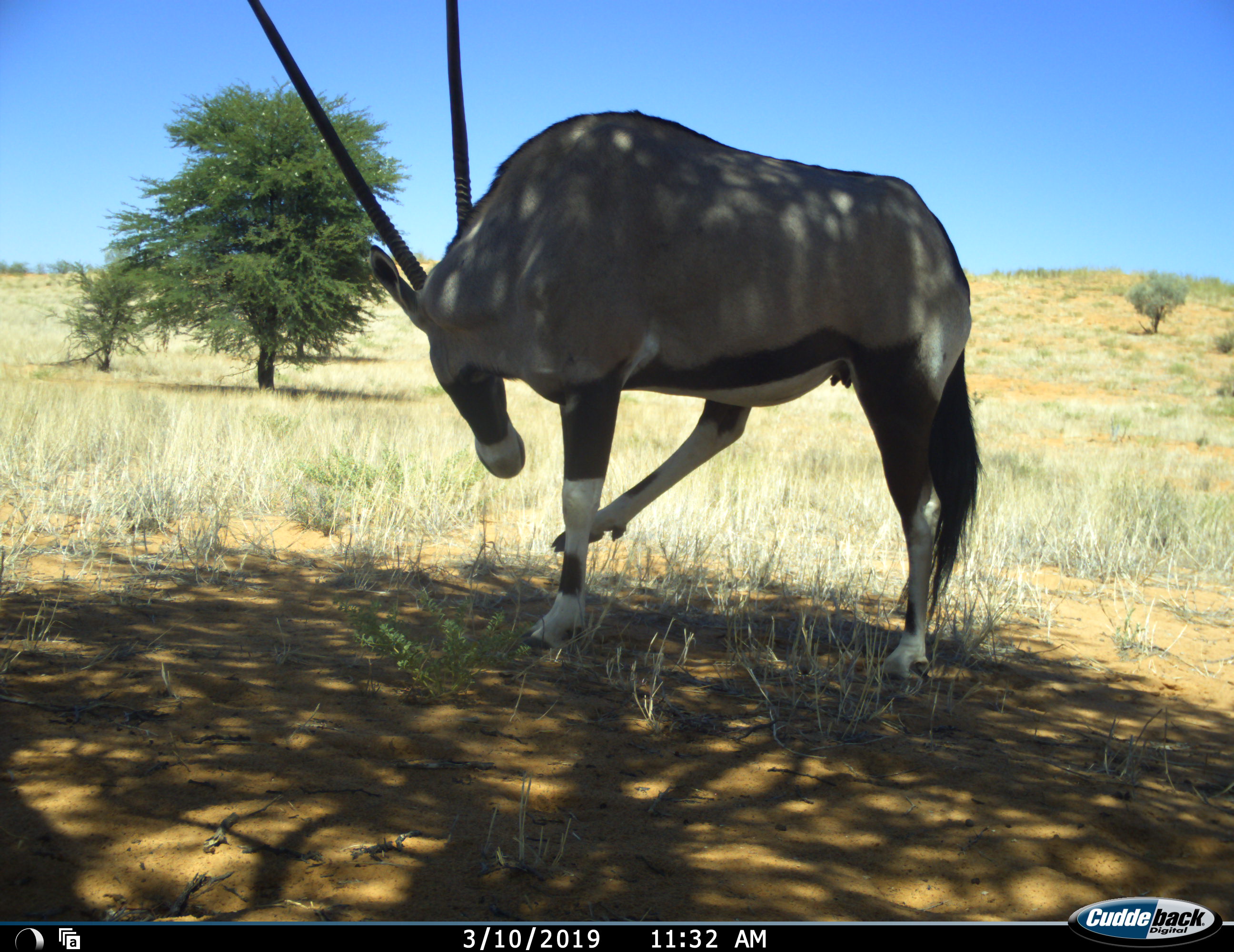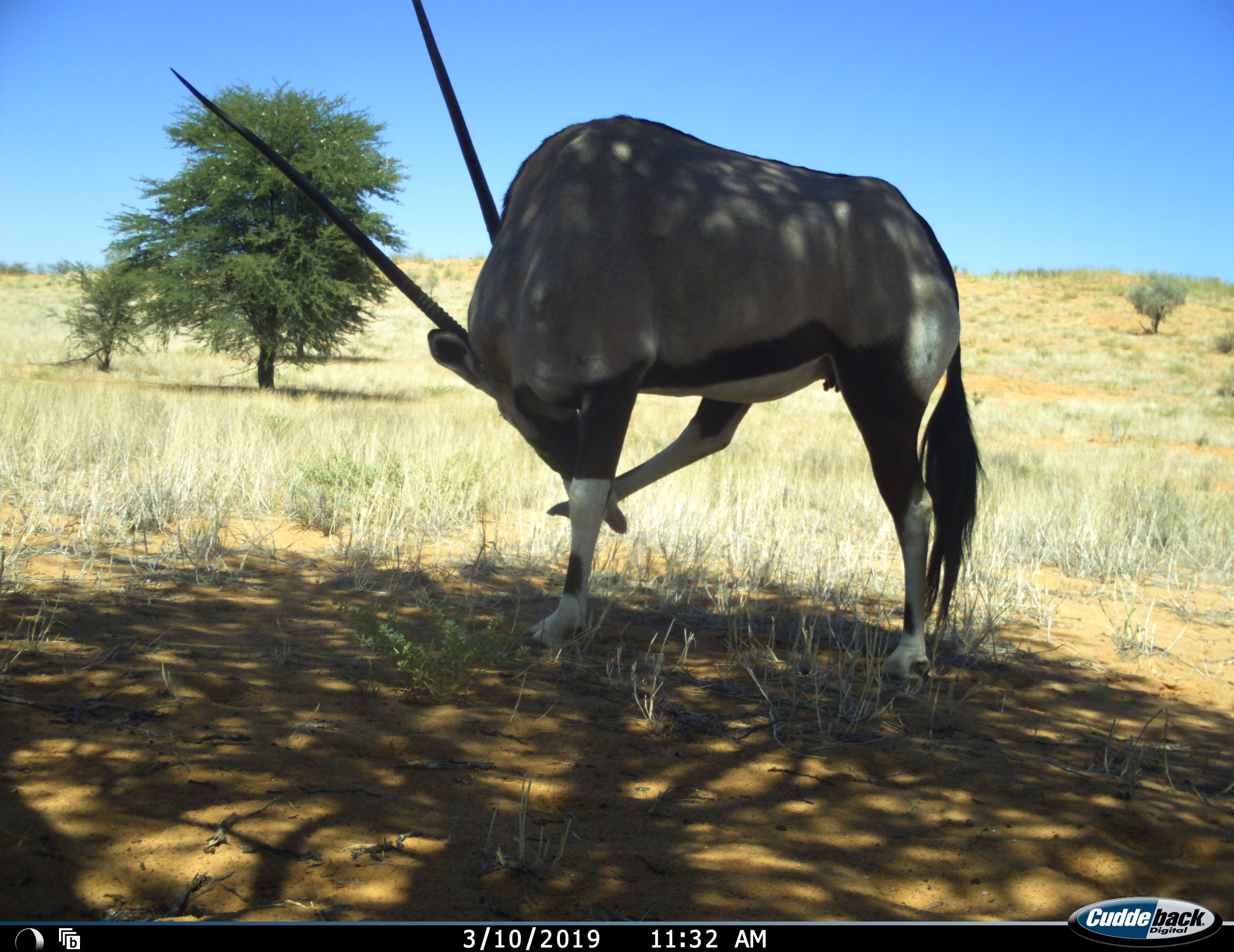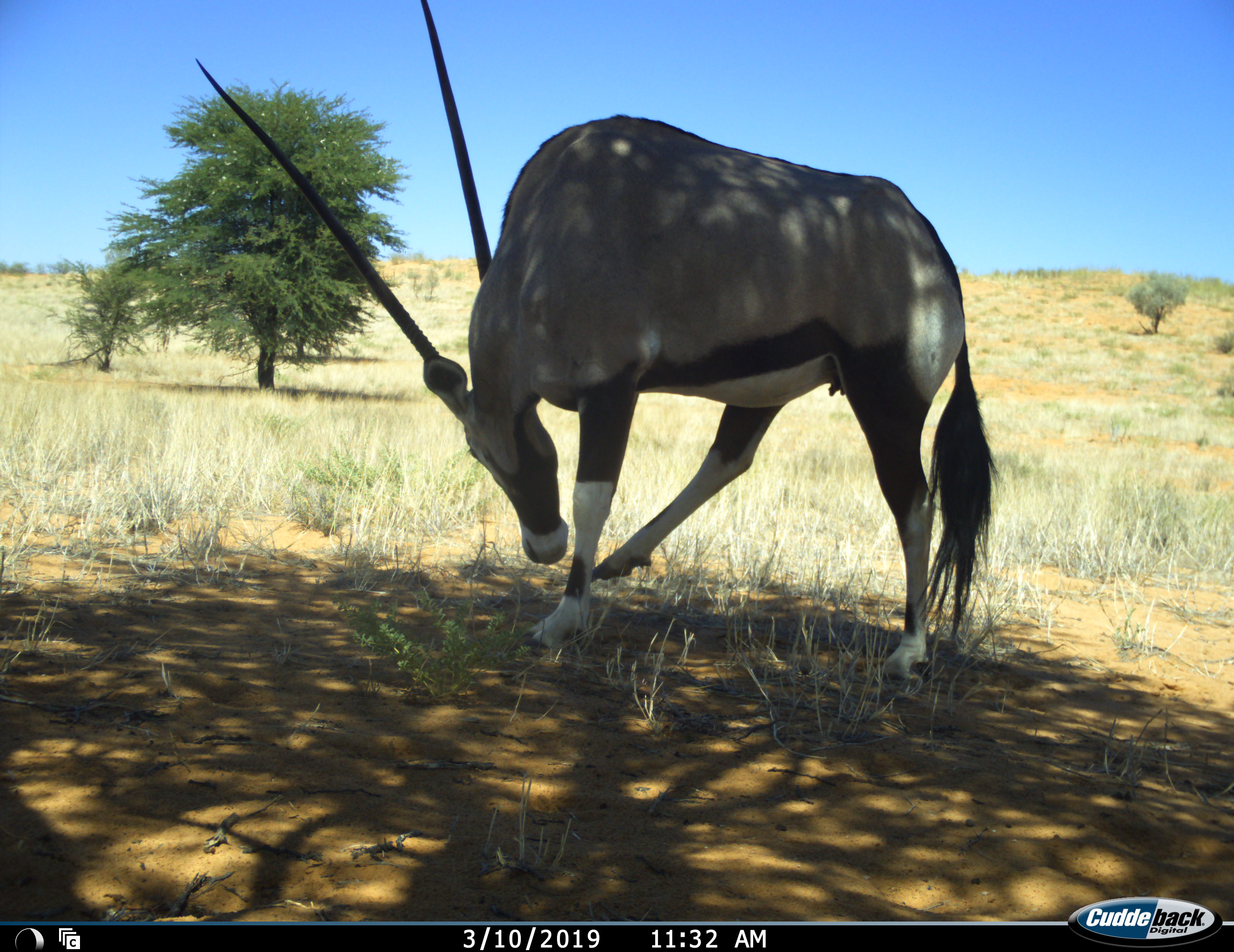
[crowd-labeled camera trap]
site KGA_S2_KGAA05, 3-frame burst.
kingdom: Animalia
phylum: Chordata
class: Mammalia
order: Artiodactyla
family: Bovidae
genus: Oryx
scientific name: Oryx gazella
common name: gemsbok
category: oryx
Oryx (gemsbok) (Oryx gazella), count 1. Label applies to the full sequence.